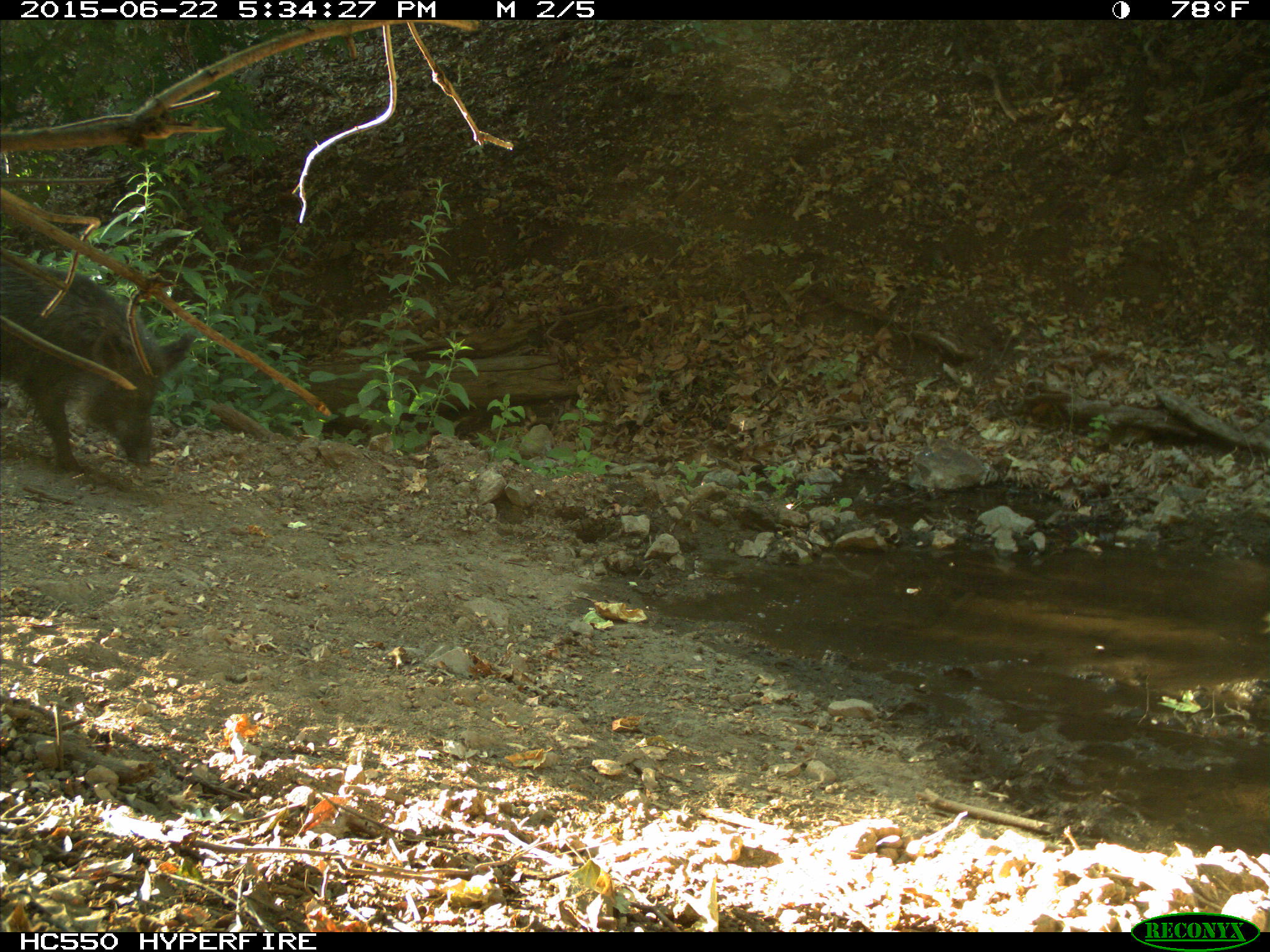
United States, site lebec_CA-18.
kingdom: Animalia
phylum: Chordata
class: Mammalia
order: Artiodactyla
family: Suidae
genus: Sus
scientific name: Sus scrofa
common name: wild boar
Sus scrofa (wild boar).